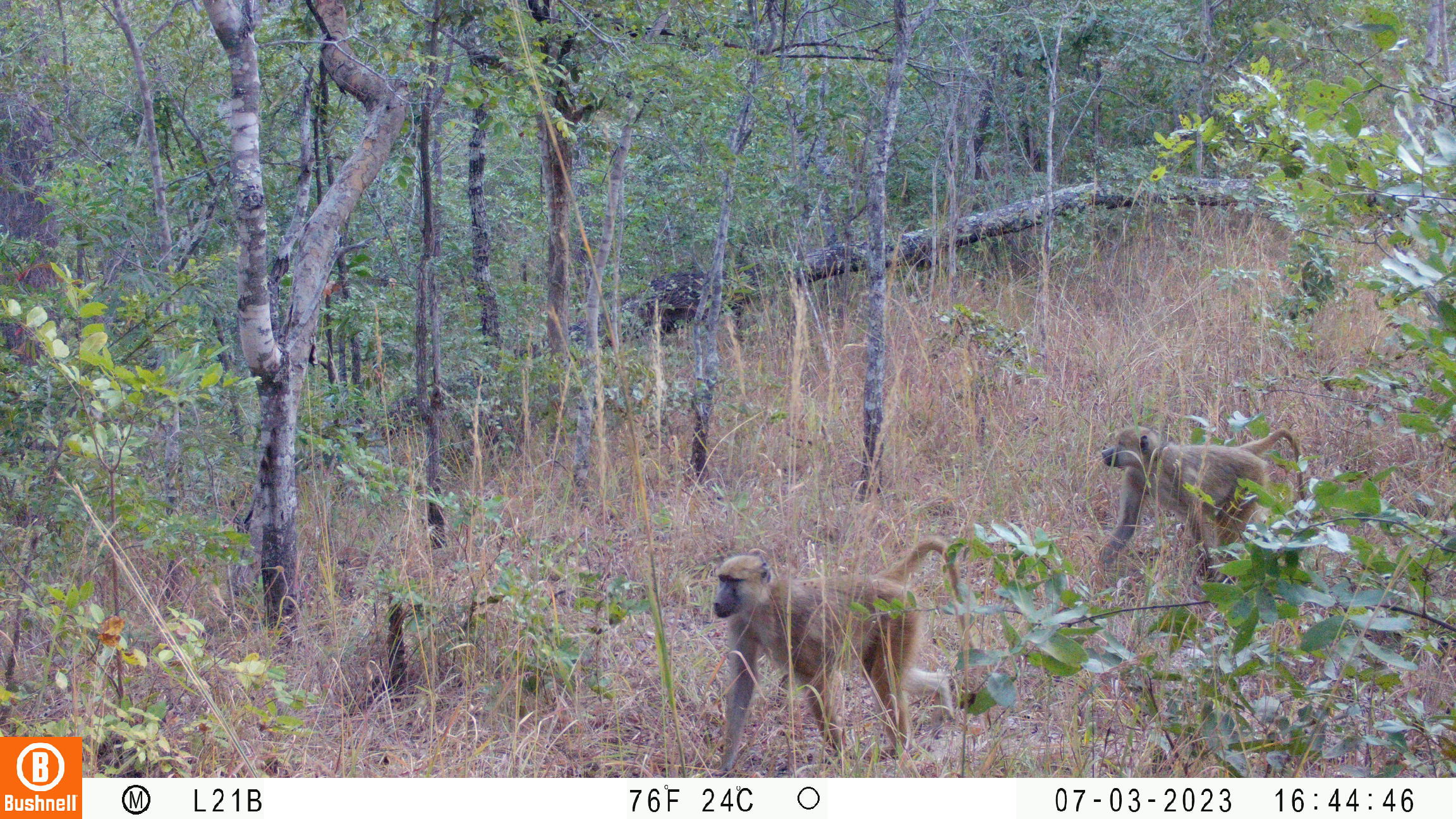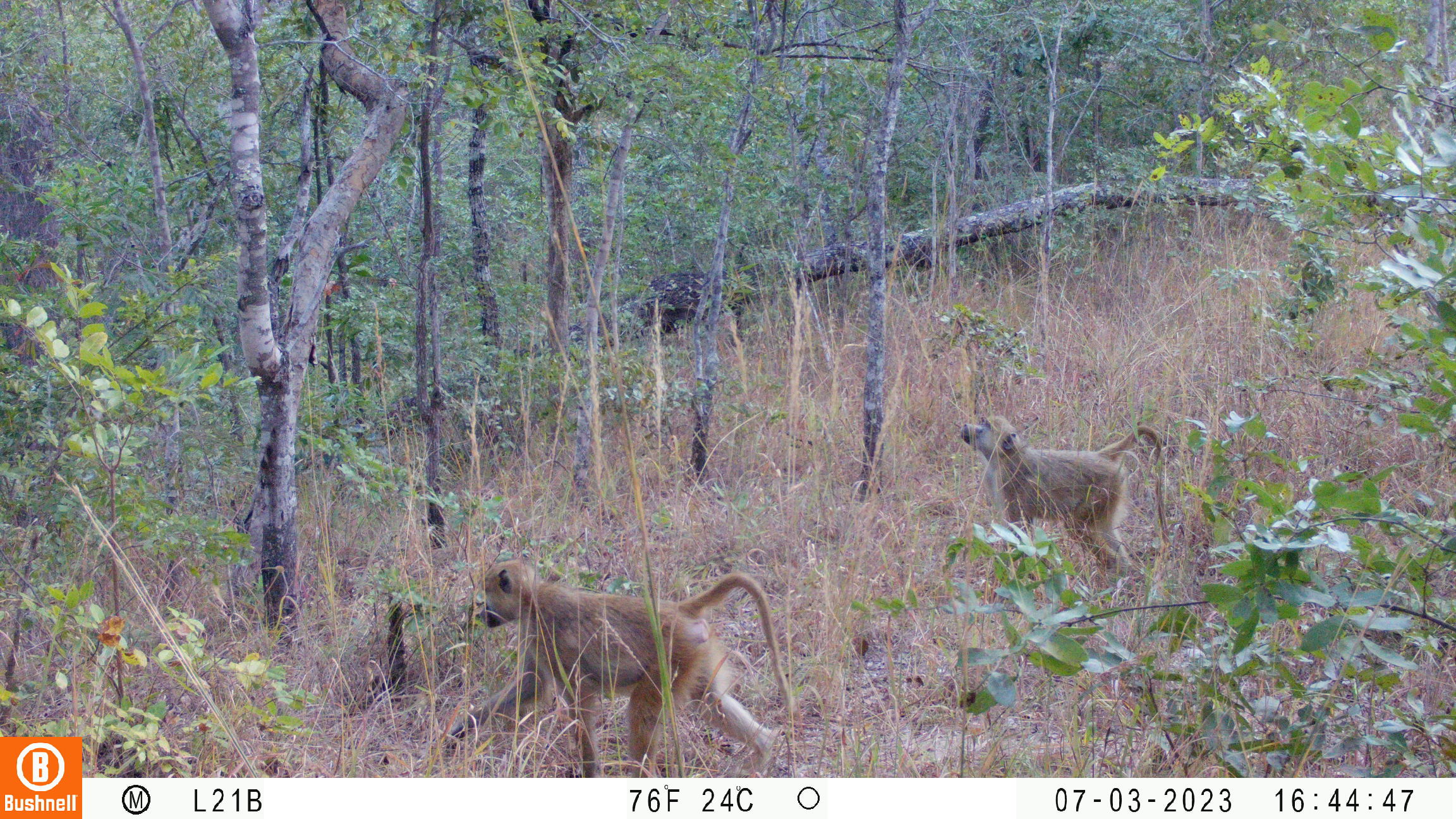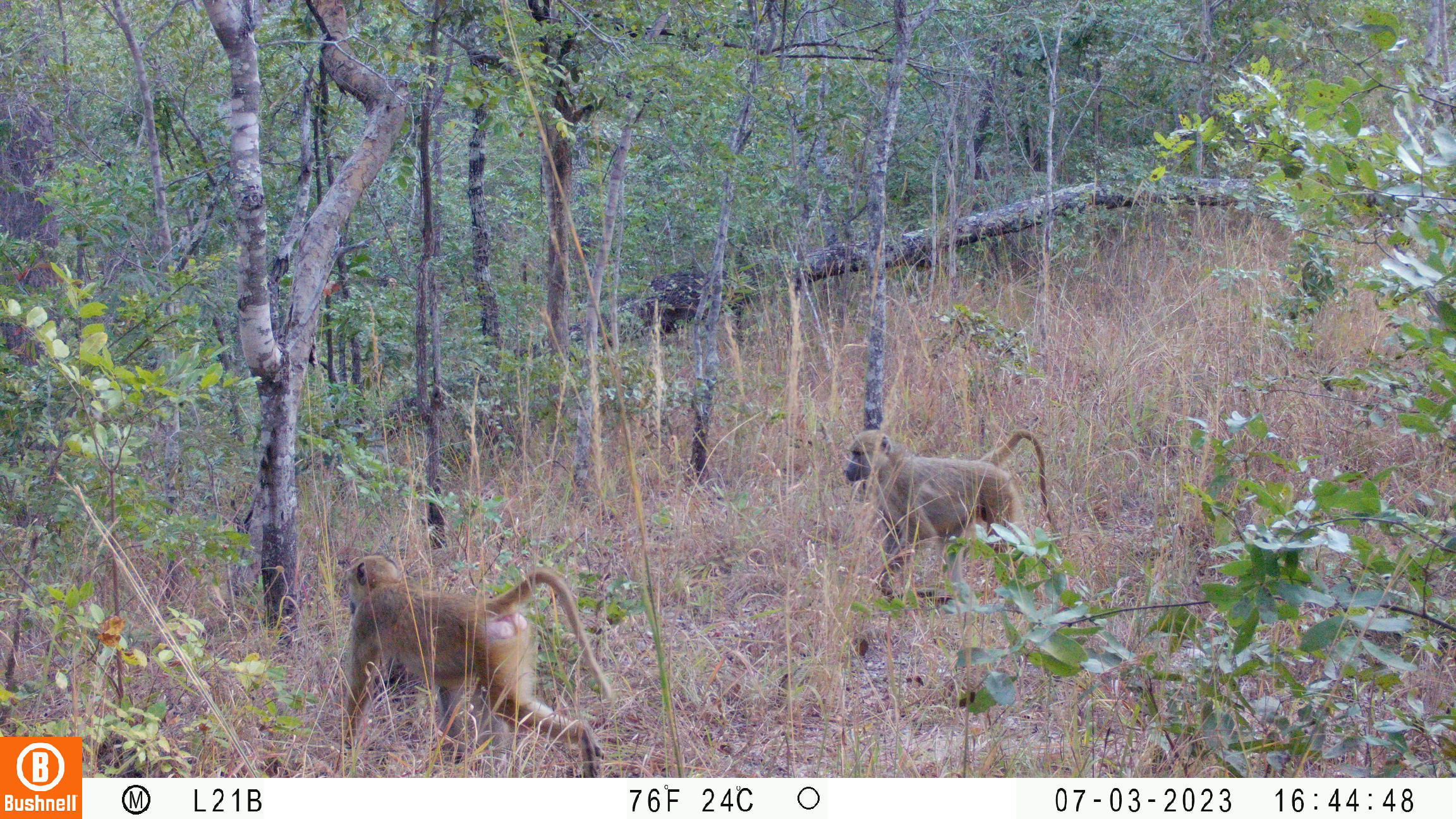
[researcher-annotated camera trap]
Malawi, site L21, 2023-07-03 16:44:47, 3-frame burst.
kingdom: Animalia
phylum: Chordata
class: Mammalia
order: Primates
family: Cercopithecidae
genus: Papio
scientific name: Papio cynocephalus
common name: yellow baboon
Yellow baboon (Papio cynocephalus), count 2.